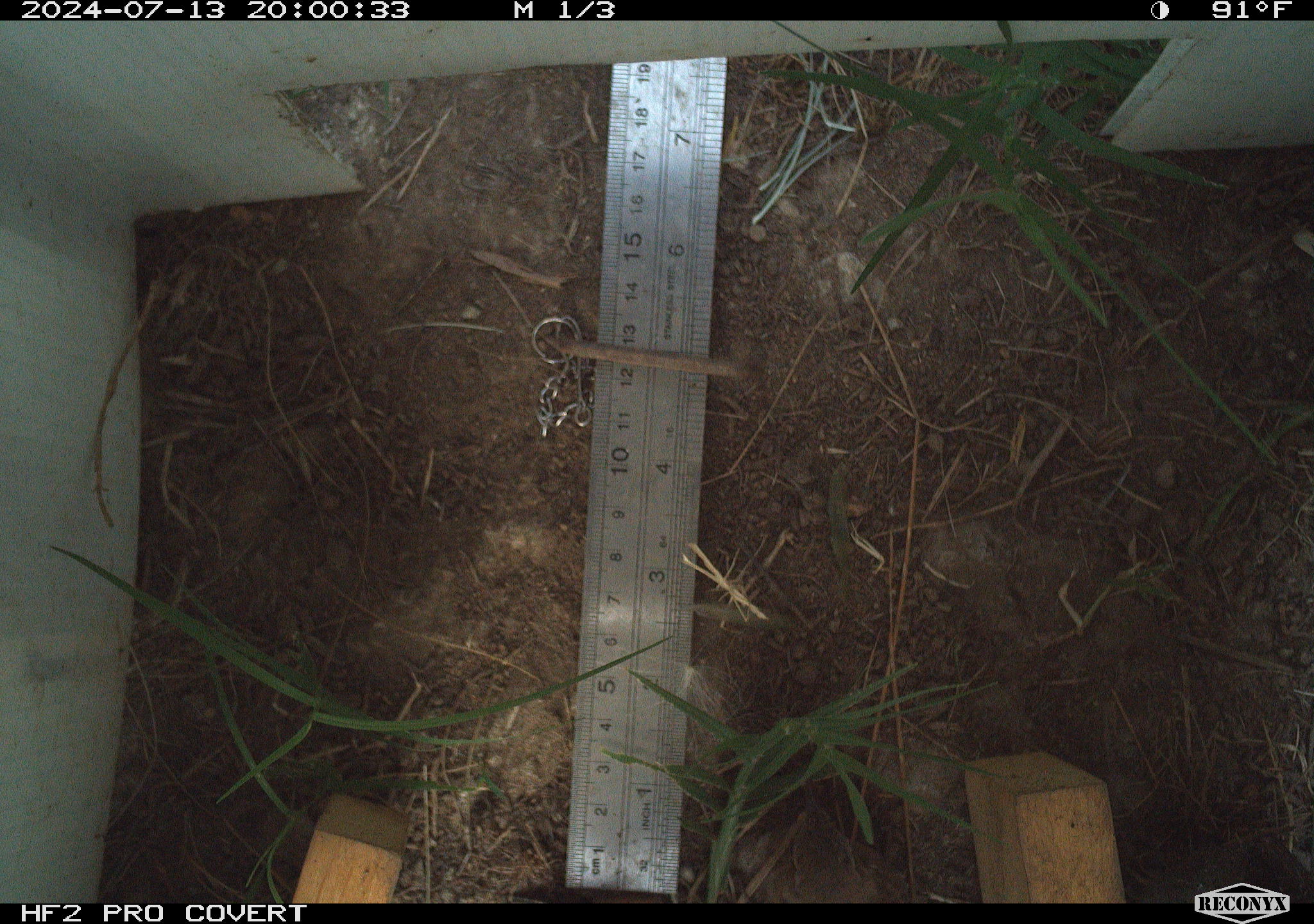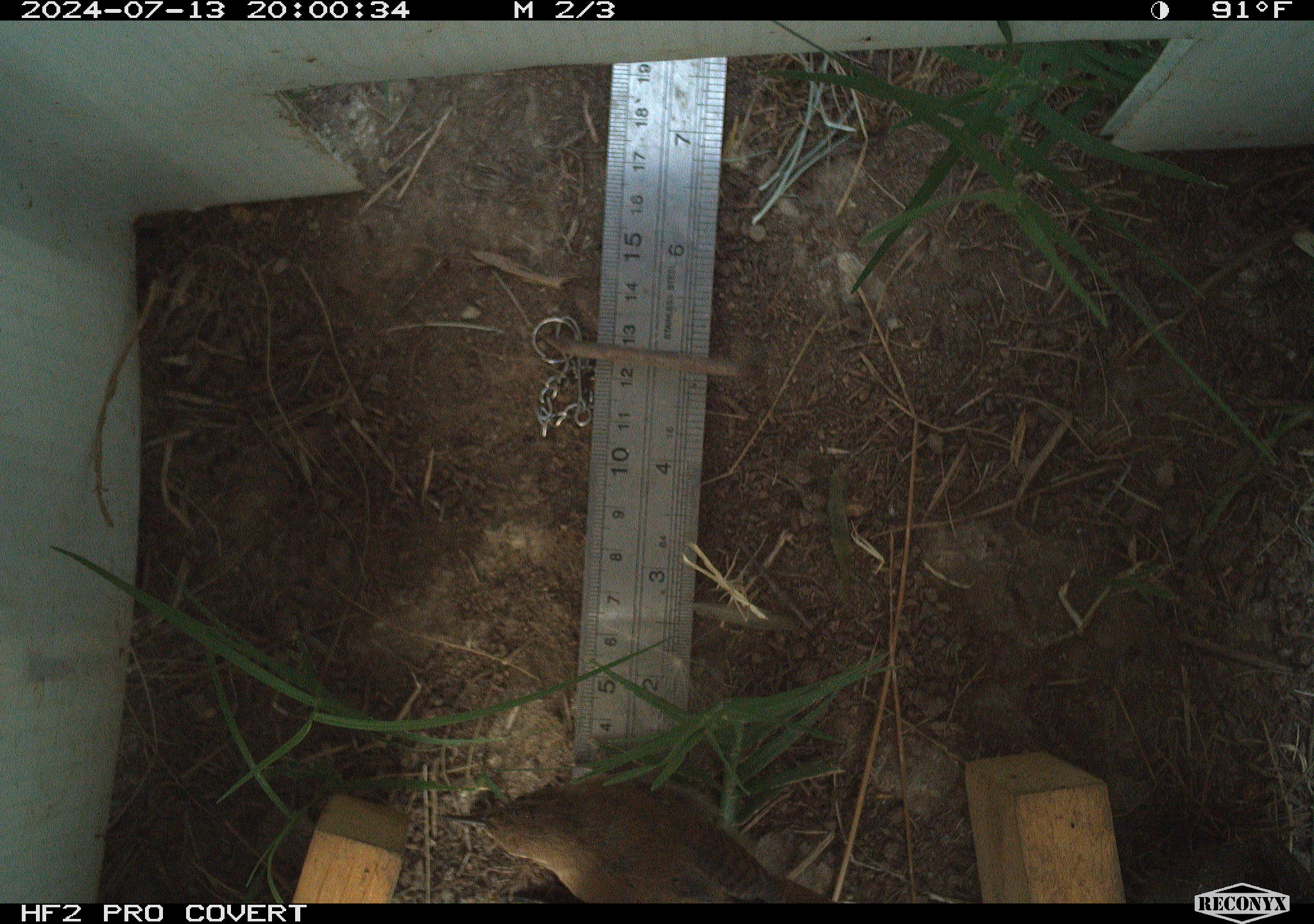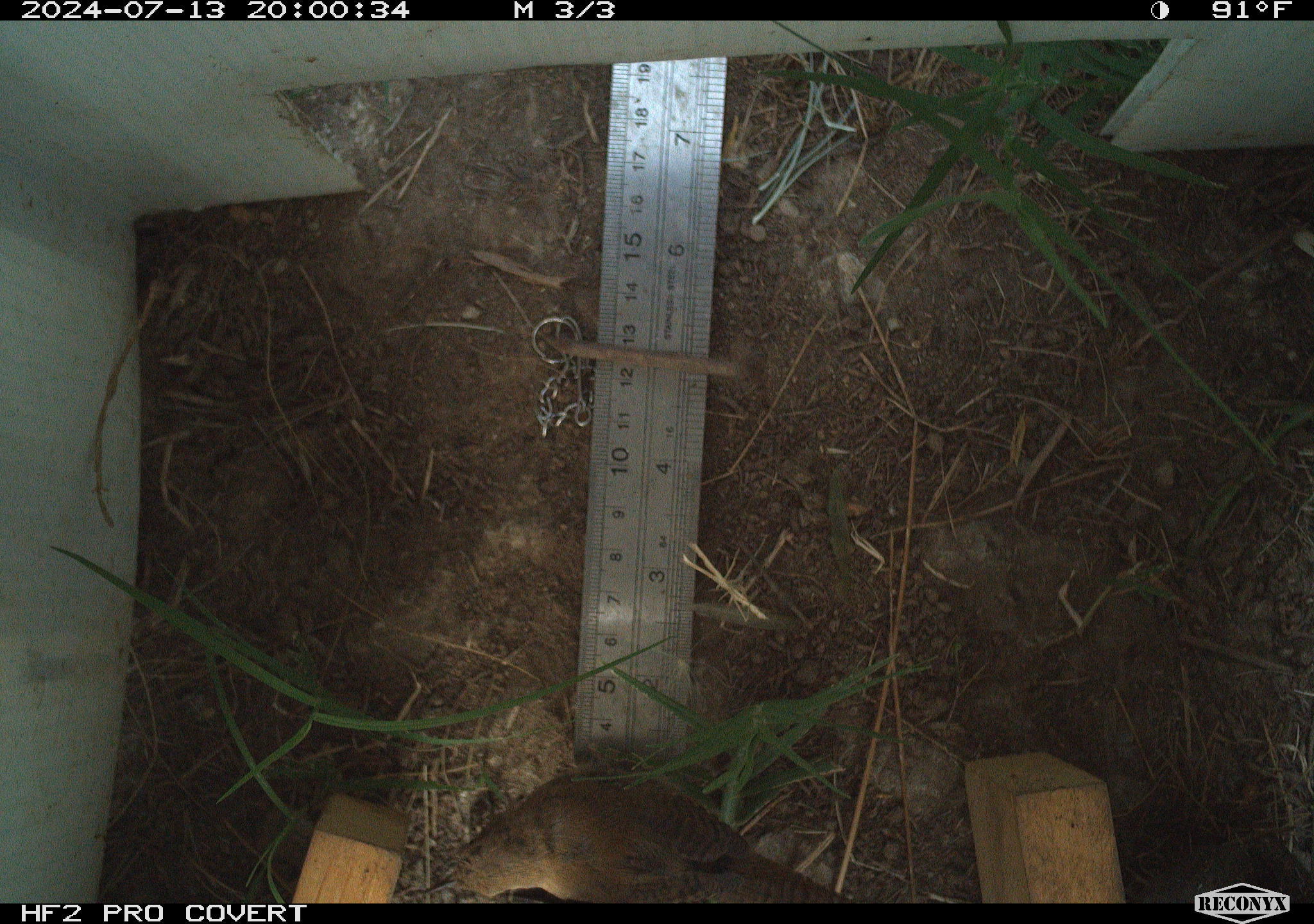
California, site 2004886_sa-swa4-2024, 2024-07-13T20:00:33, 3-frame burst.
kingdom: Animalia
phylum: Chordata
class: Aves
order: Passeriformes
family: Troglodytidae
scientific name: Troglodytidae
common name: wren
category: troglodytidae family